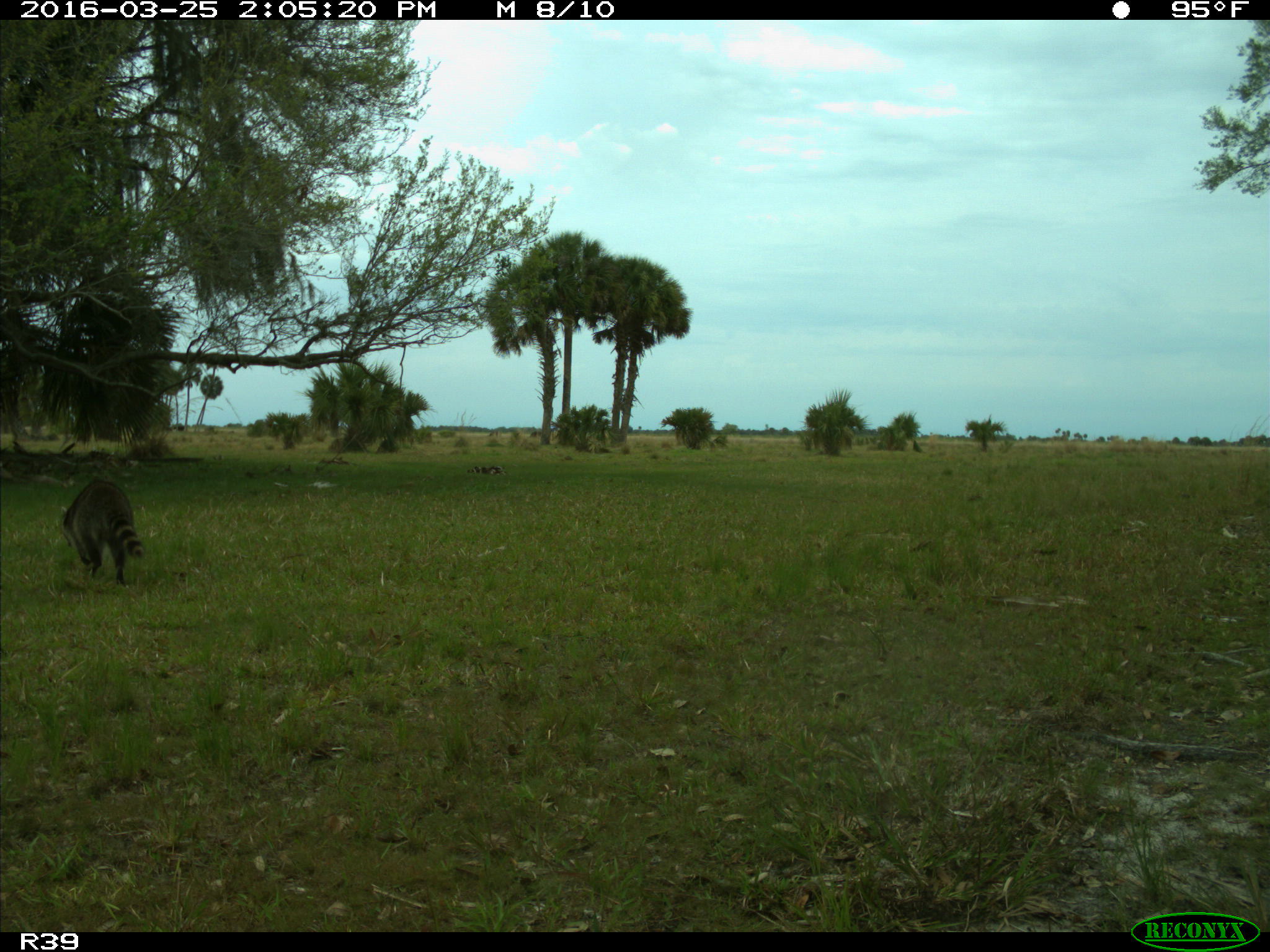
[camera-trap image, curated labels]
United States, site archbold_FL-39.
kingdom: Animalia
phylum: Chordata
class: Mammalia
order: Carnivora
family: Procyonidae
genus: Procyon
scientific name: Procyon lotor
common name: common raccoon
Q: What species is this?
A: Procyon lotor (common raccoon).